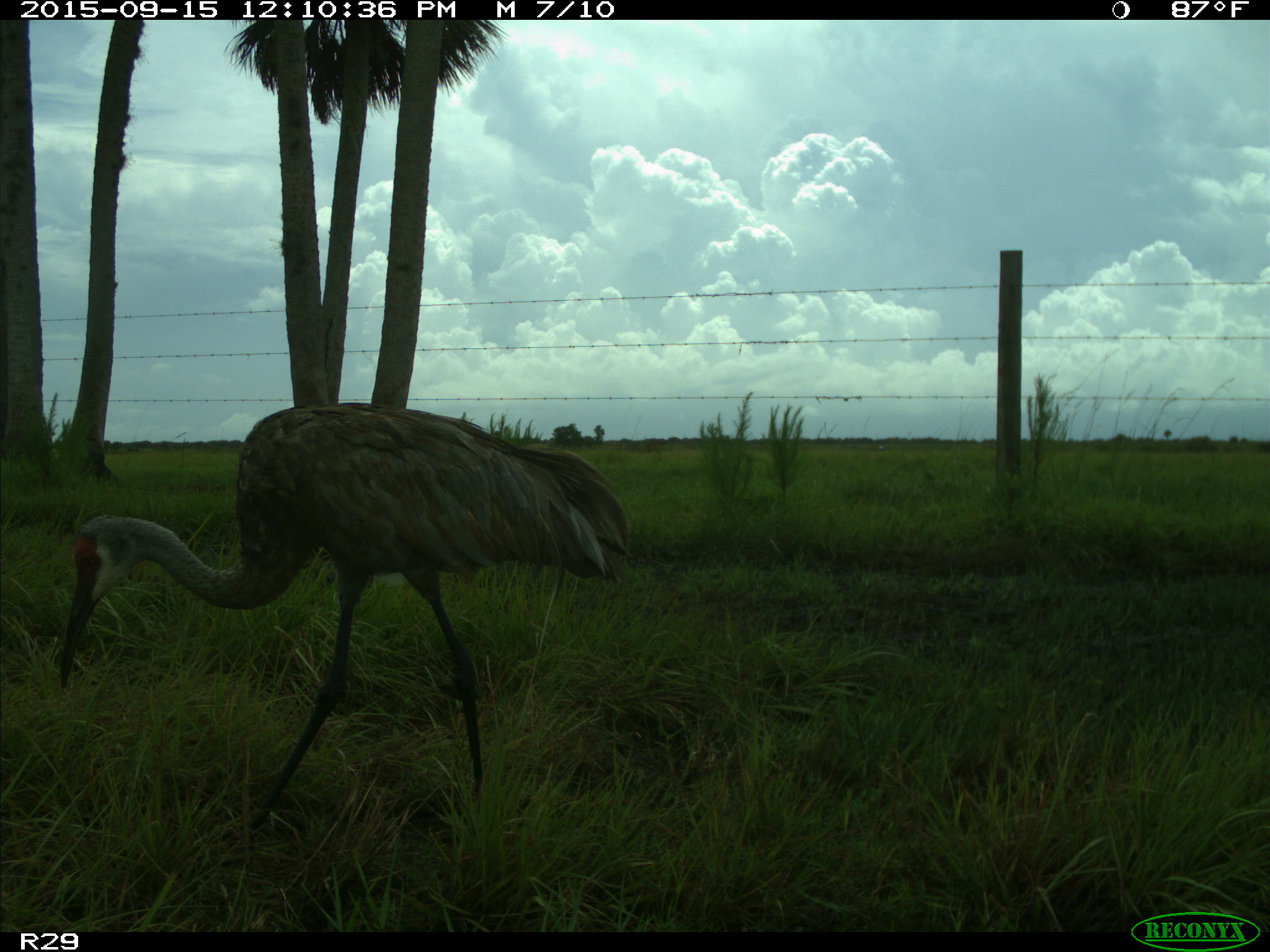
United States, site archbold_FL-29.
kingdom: Animalia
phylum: Chordata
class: Aves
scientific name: Aves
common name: birds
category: unidentified bird